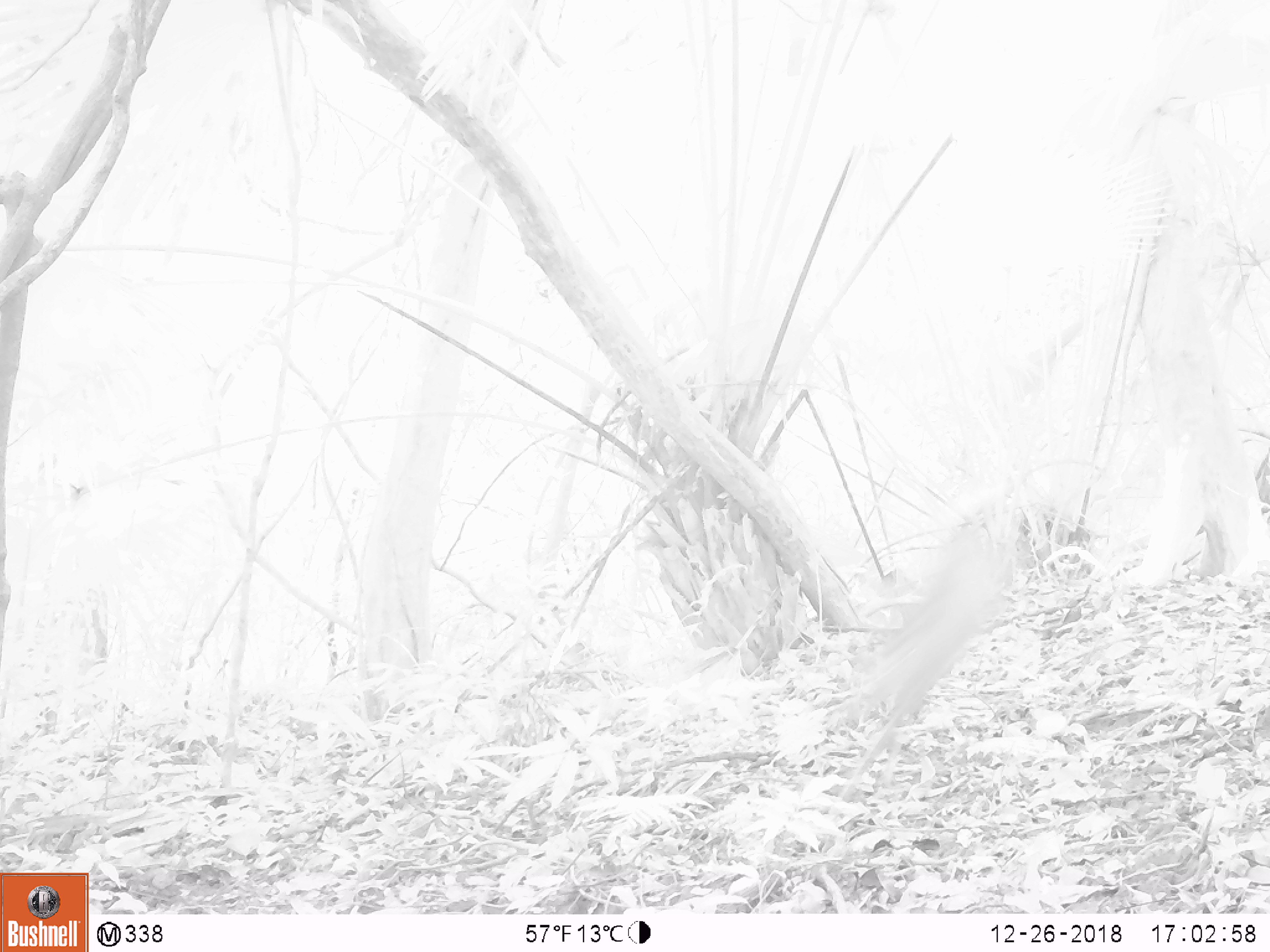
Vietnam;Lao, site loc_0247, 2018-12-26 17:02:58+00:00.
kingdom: Animalia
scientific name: Animalia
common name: animal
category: unidentified animal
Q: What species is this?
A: Unidentified animal (animal) (Animalia).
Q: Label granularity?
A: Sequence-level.